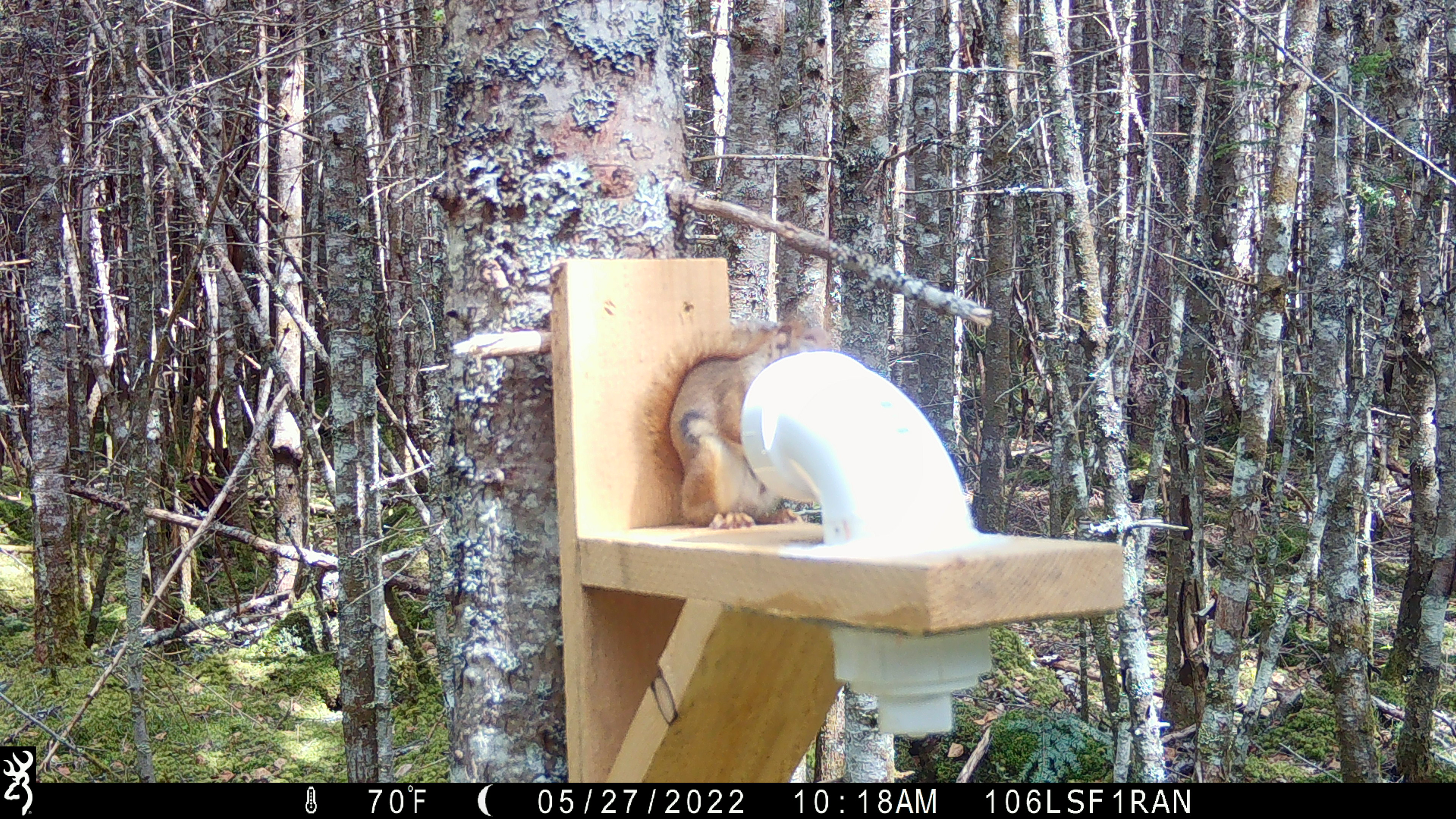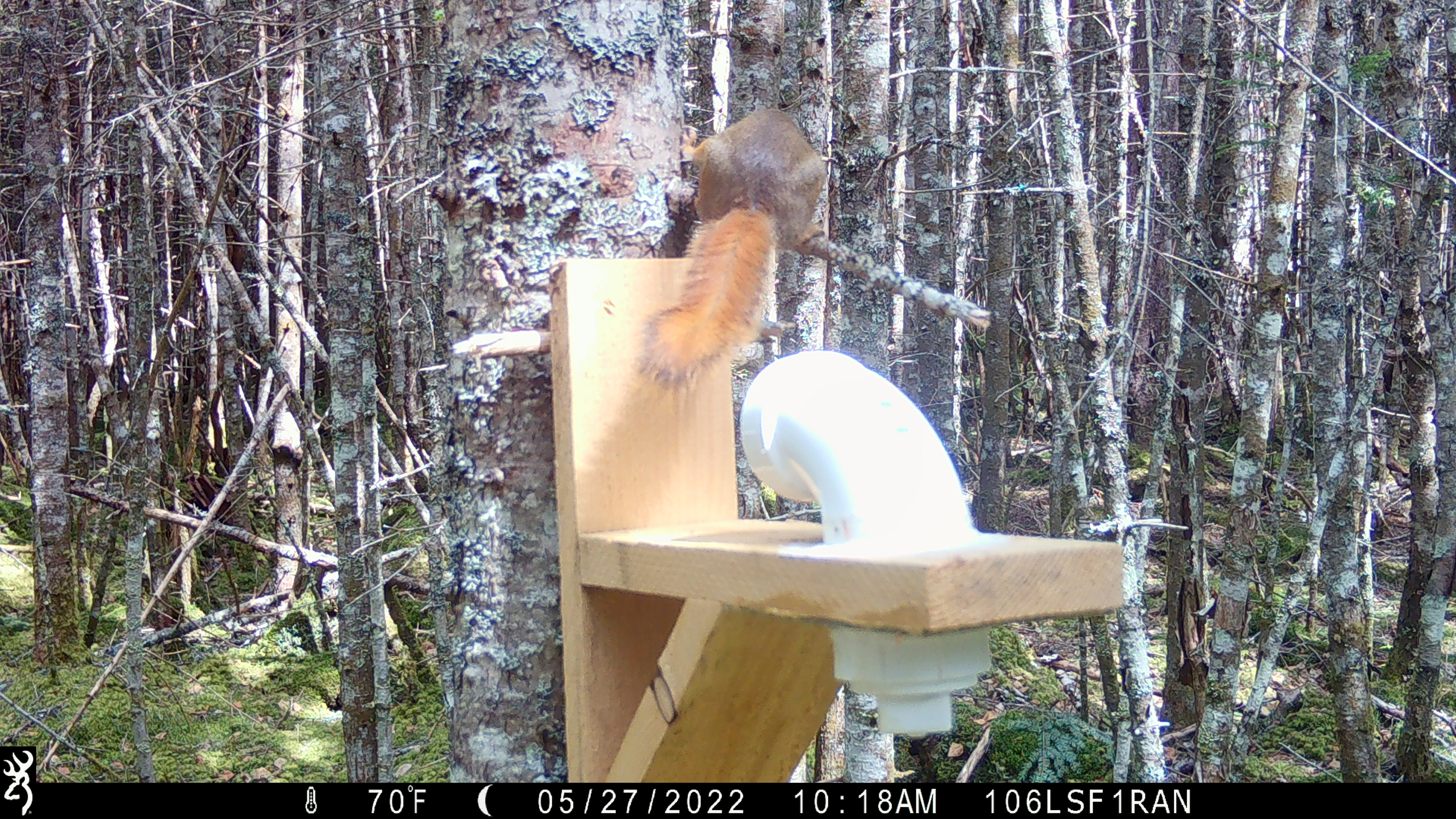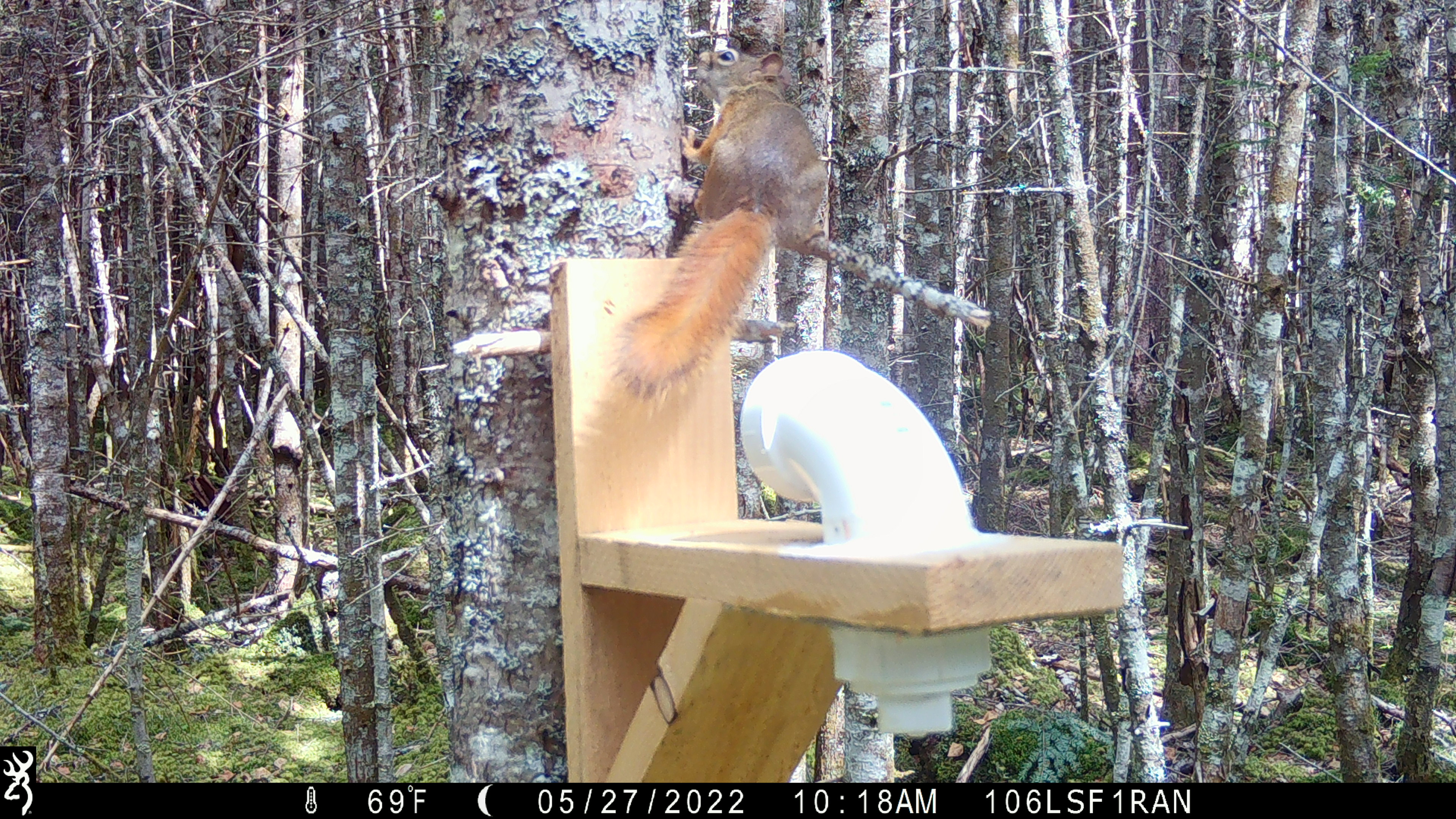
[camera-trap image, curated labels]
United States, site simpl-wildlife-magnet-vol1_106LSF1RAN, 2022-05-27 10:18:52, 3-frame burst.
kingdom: Animalia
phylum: Chordata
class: Mammalia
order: Rodentia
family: Sciuridae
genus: Tamiasciurus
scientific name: Tamiasciurus hudsonicus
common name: red squirrel